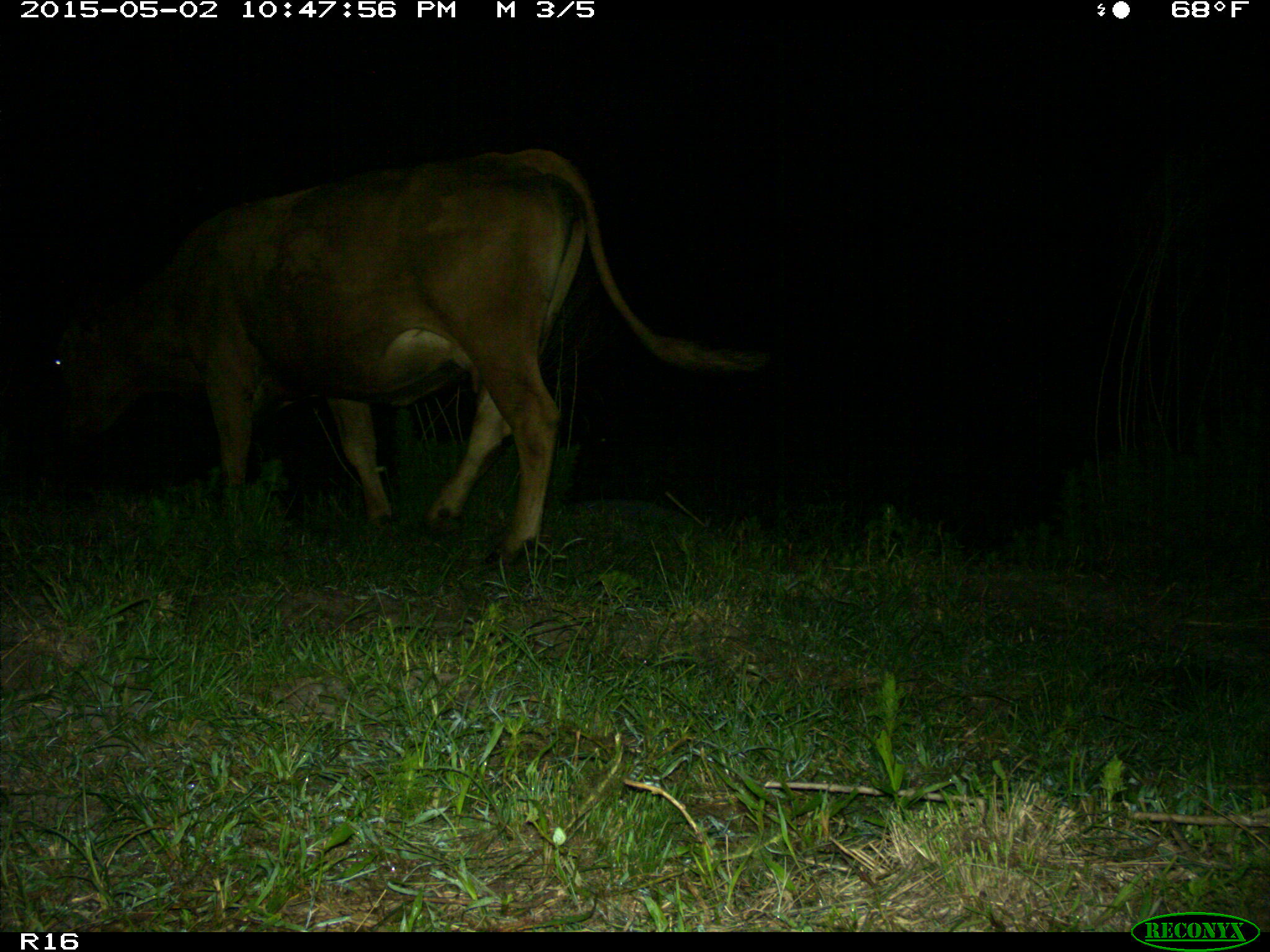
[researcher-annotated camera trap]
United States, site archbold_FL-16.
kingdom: Animalia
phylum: Chordata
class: Mammalia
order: Artiodactyla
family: Bovidae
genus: Bos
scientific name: Bos taurus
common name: domestic cow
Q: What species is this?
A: Bos taurus (domestic cow).